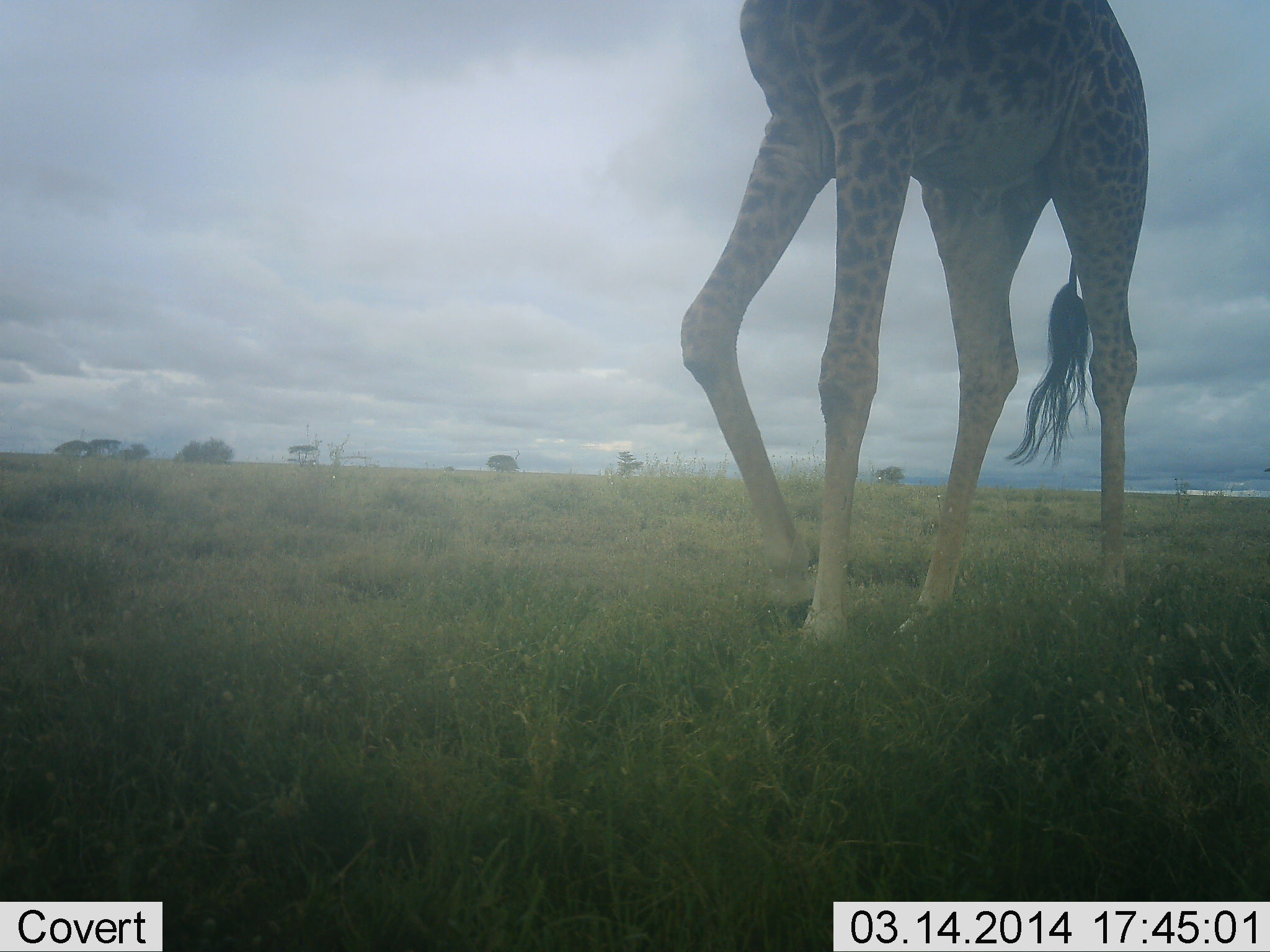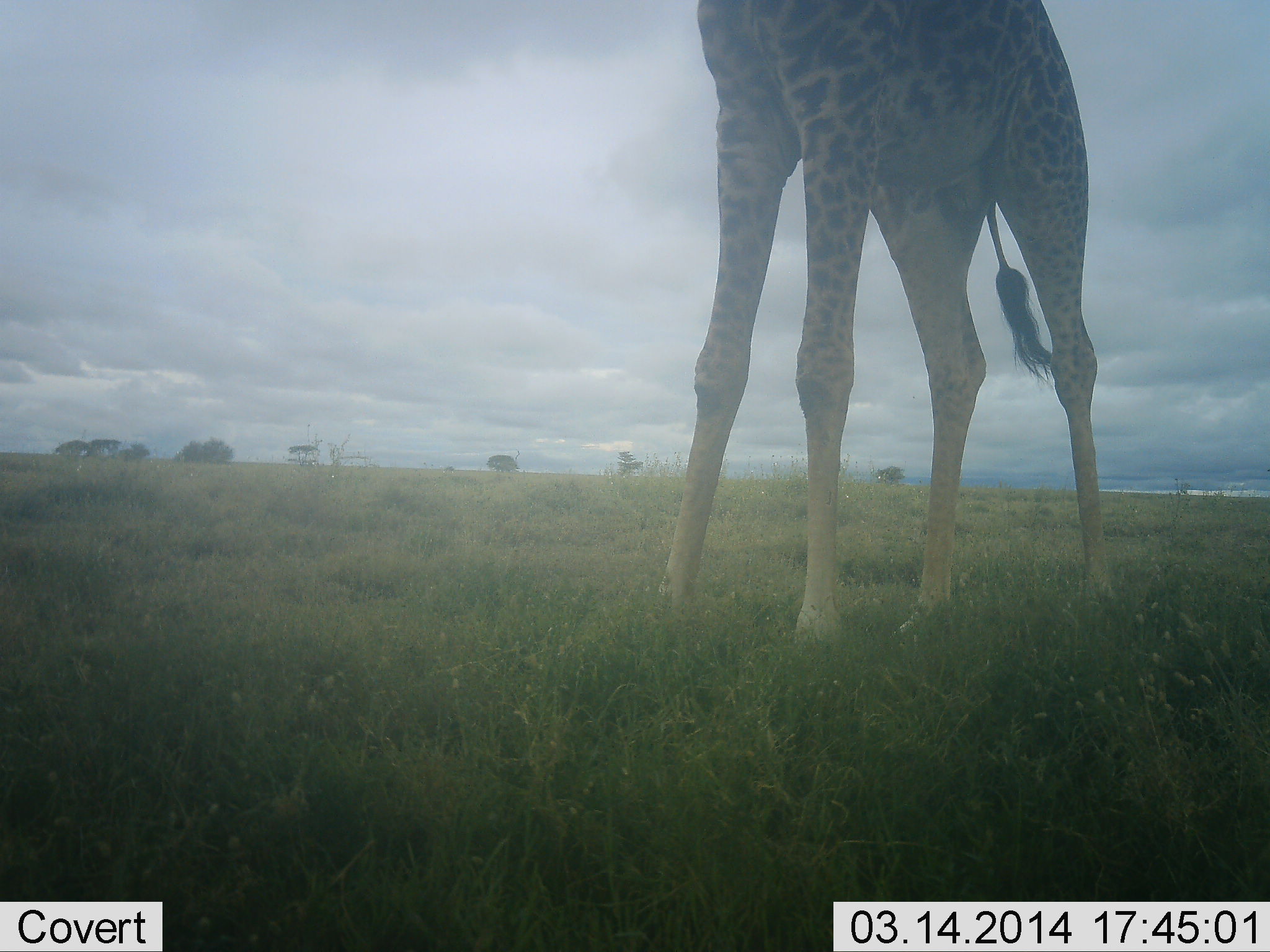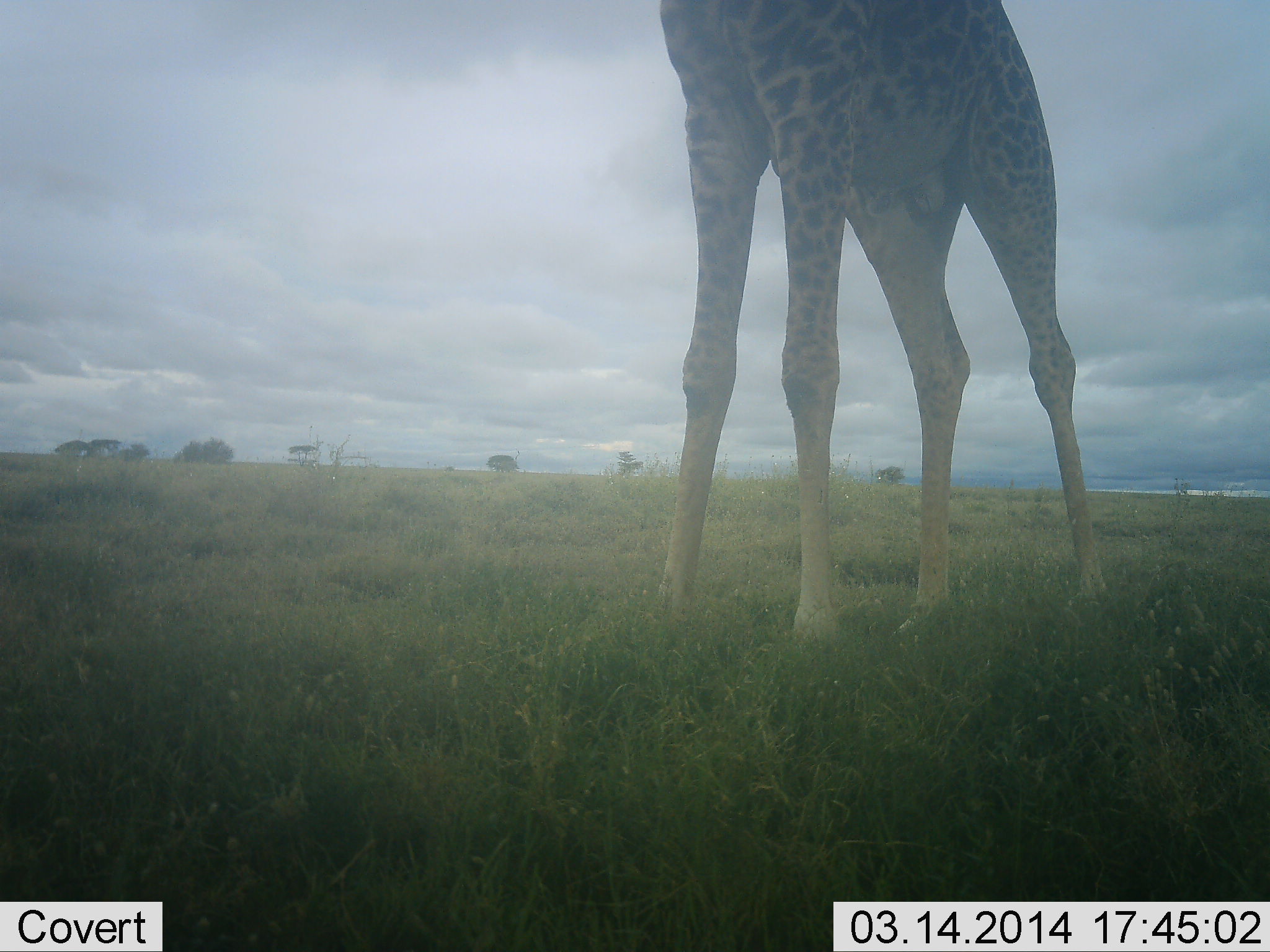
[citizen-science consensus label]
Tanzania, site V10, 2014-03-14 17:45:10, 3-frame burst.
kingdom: Animalia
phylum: Chordata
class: Mammalia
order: Artiodactyla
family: Giraffidae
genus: Giraffa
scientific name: Giraffa camelopardalis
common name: giraffe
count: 1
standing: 80%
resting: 0%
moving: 20%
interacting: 0%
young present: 0%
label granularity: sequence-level